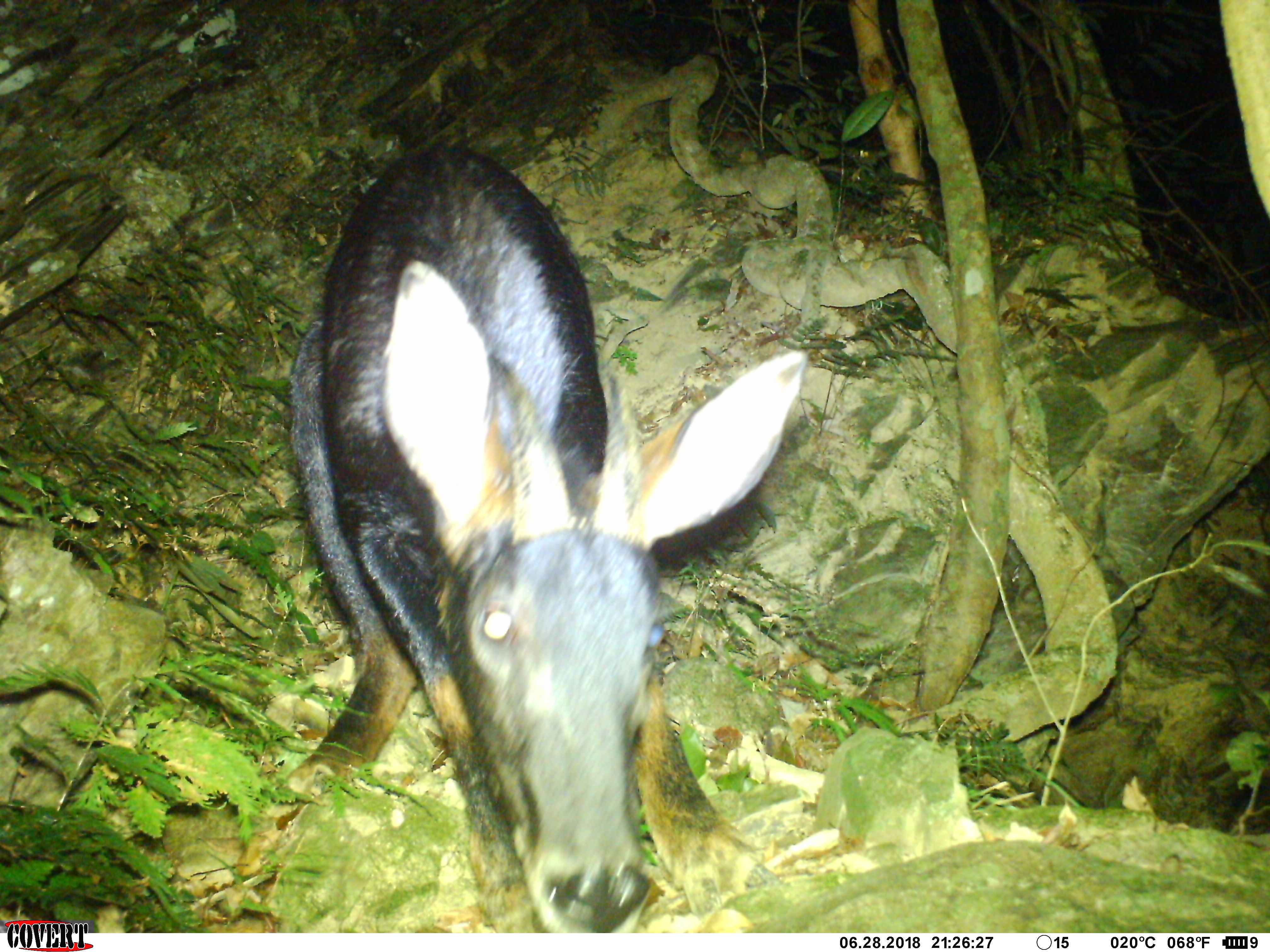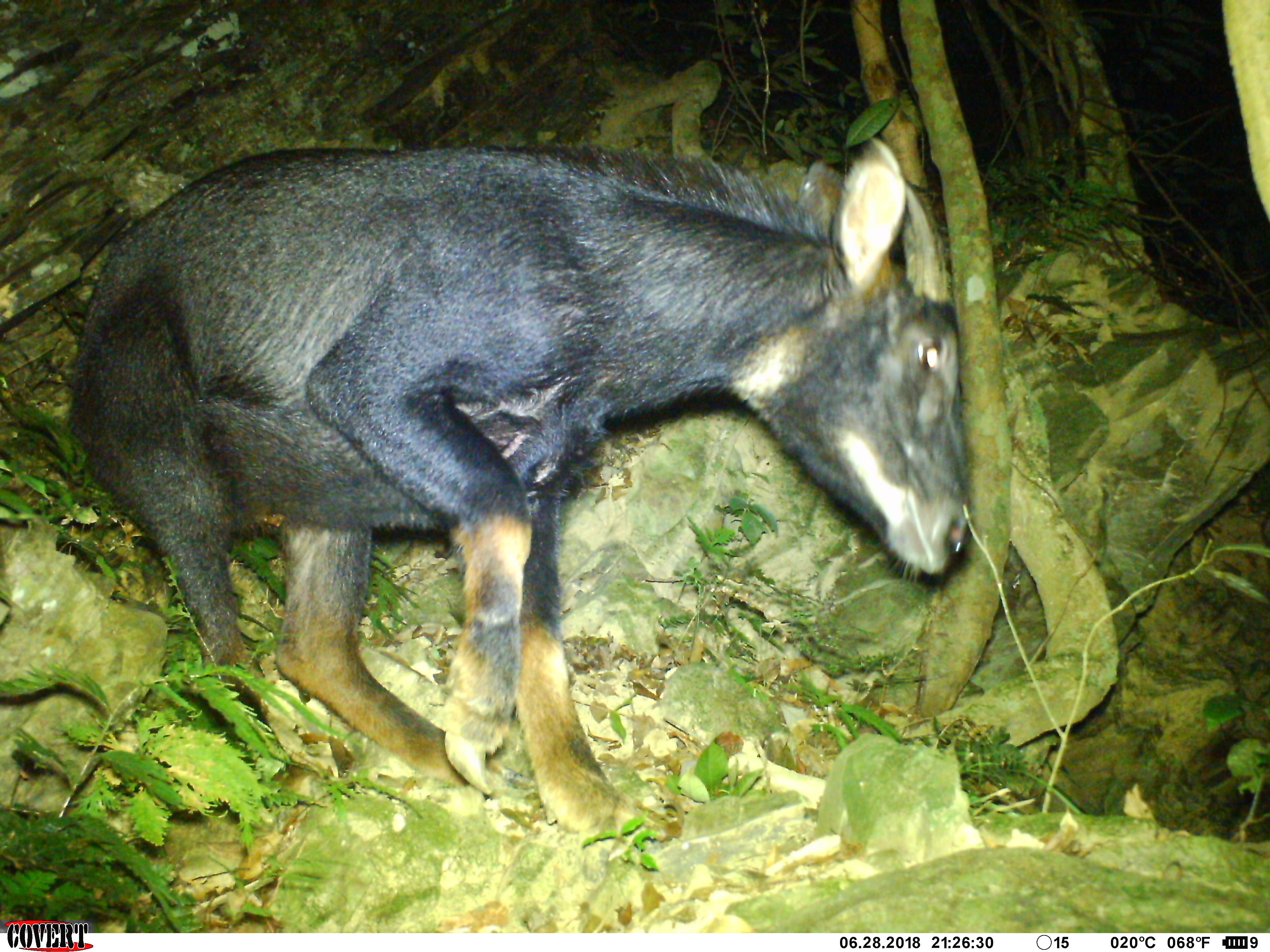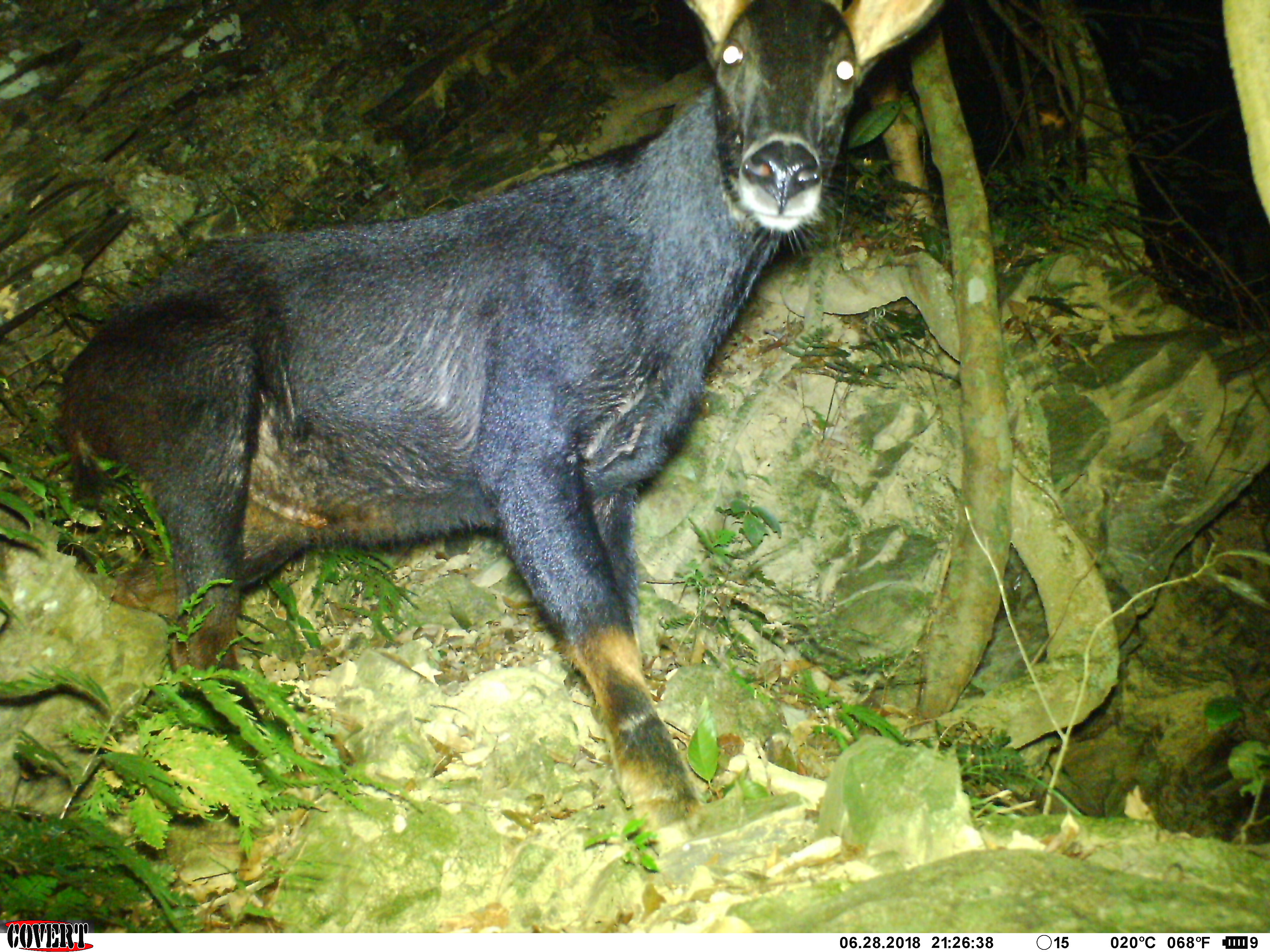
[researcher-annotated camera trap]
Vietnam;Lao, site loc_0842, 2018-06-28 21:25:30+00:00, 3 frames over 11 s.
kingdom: Animalia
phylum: Chordata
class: Mammalia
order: Artiodactyla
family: Bovidae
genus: Capricornis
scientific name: Capricornis sumatraensis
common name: chinese serow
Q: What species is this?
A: Chinese serow (Capricornis sumatraensis).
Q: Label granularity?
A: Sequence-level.